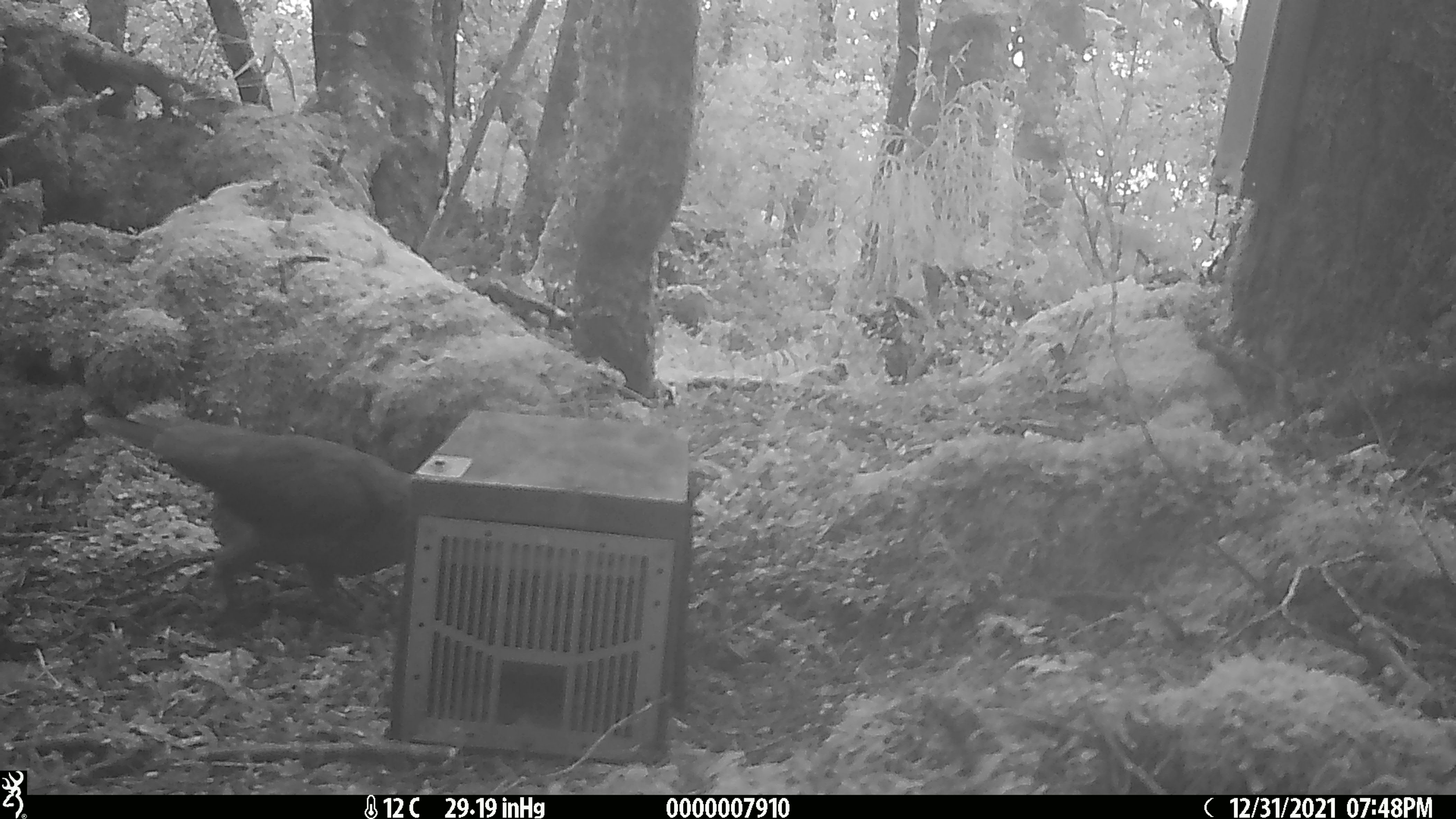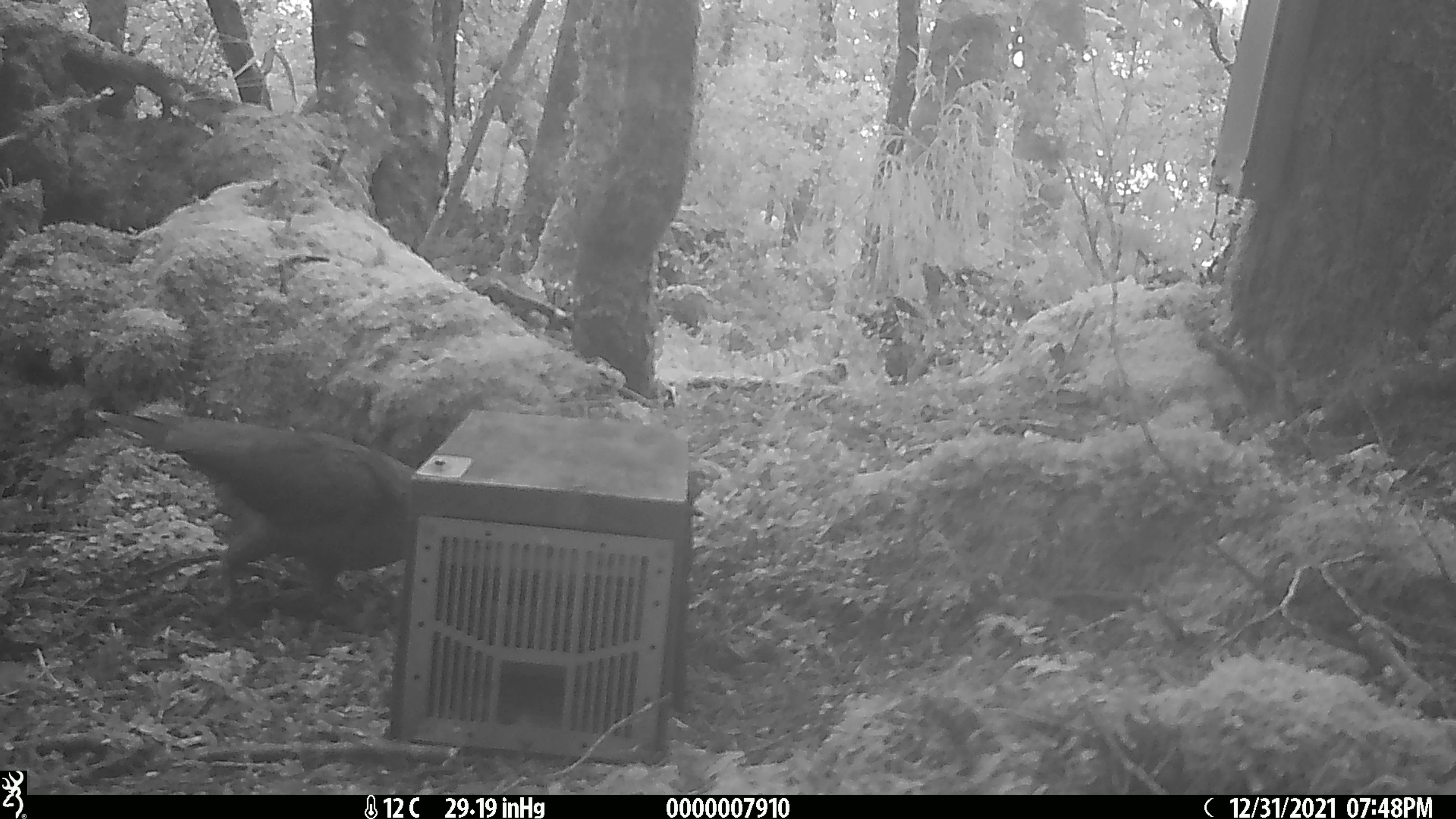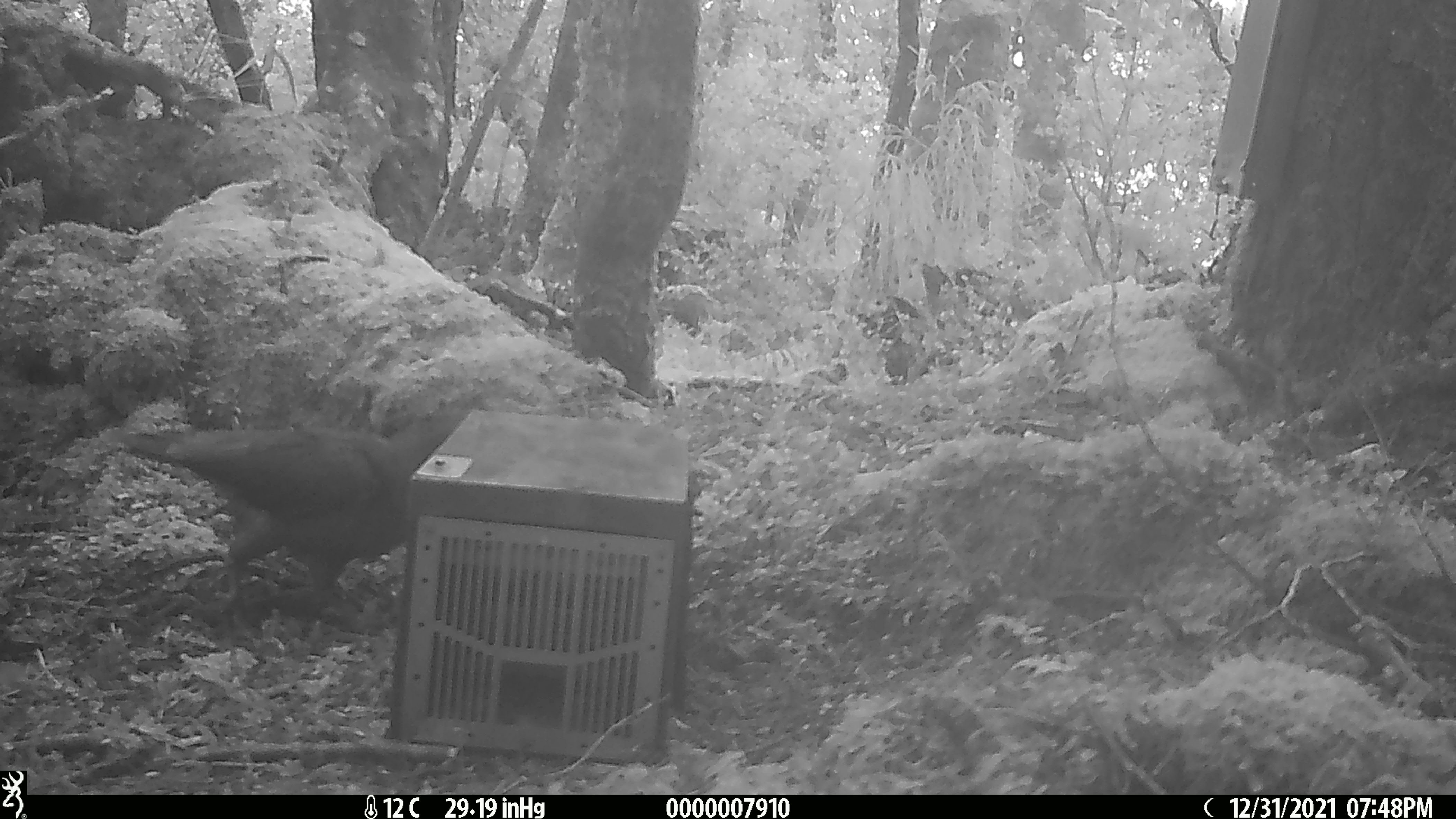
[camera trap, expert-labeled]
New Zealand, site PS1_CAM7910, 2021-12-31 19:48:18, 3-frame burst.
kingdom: Animalia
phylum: Chordata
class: Aves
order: Psittaciformes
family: Strigopidae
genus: Nestor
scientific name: Nestor notabilis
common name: kea